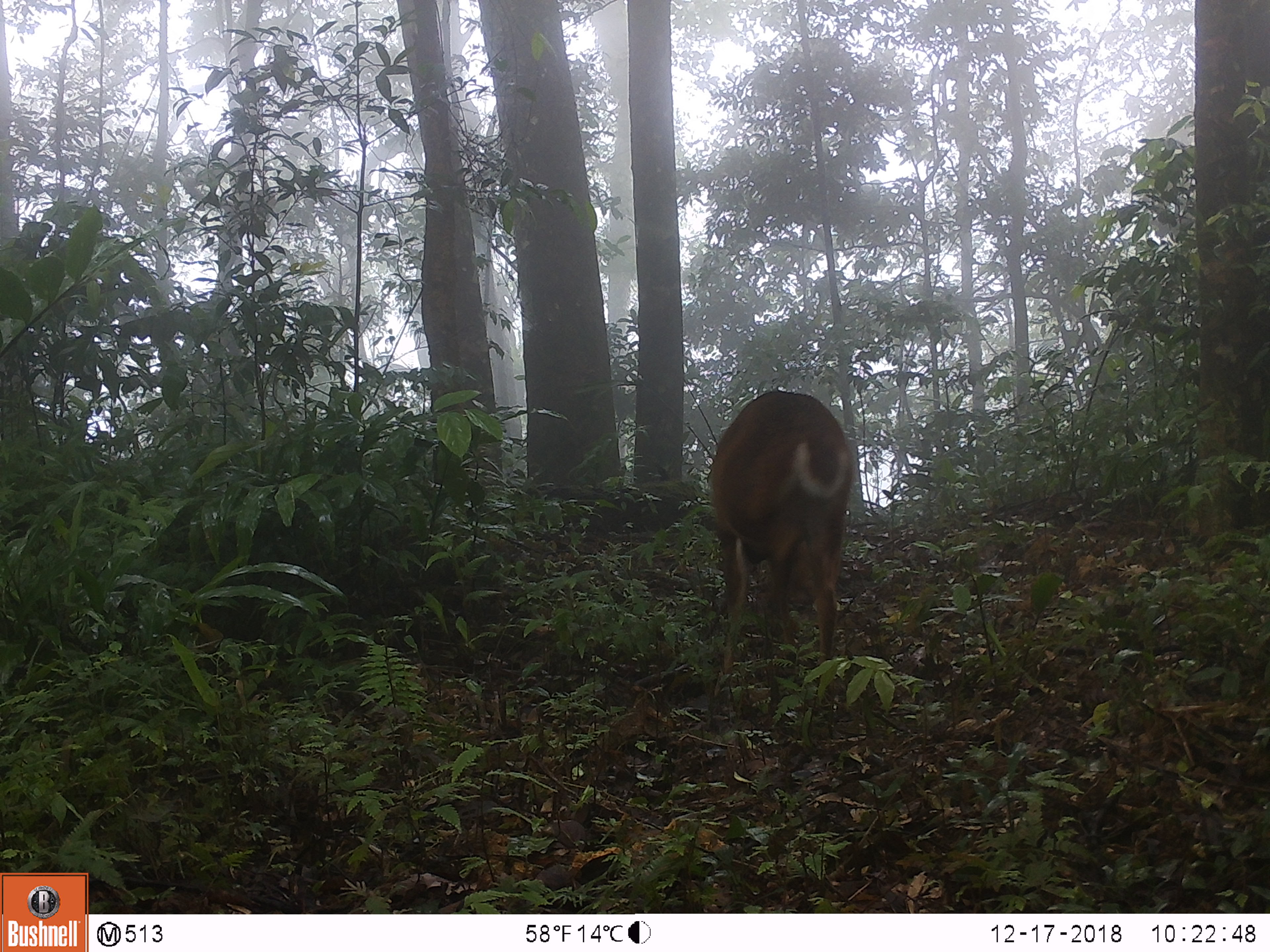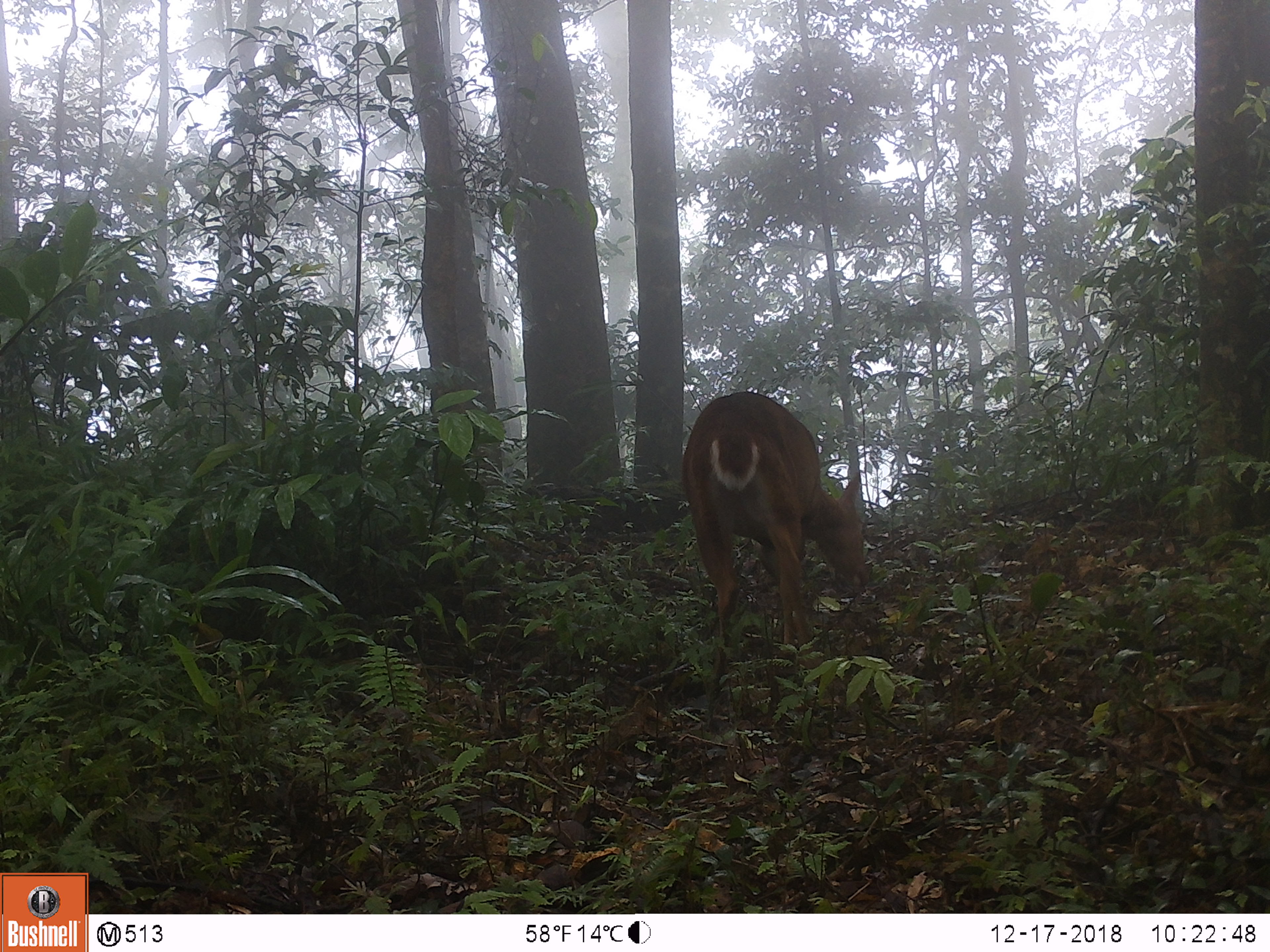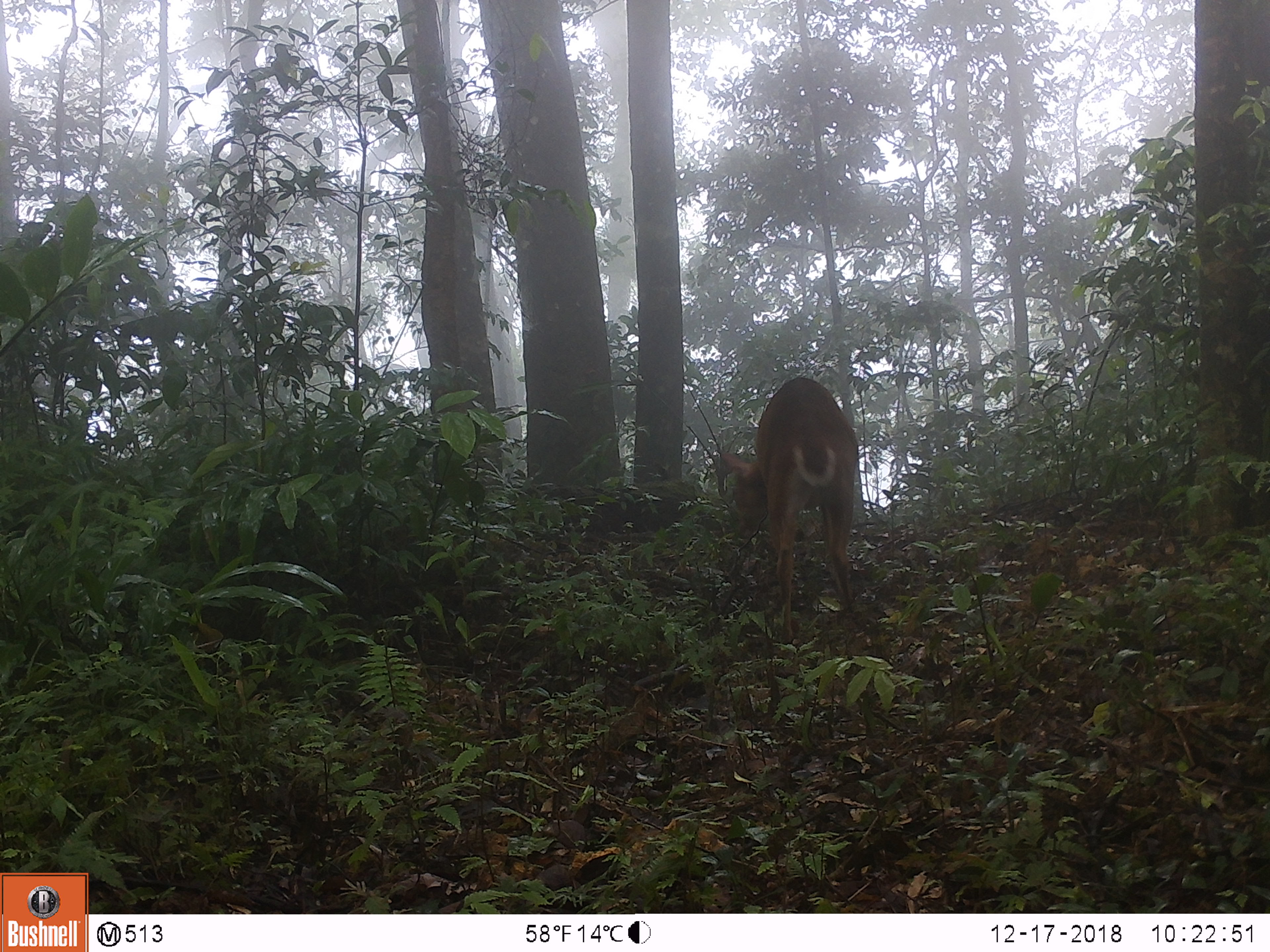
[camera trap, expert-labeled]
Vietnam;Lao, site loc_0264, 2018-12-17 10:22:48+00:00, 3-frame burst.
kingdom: Animalia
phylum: Chordata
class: Mammalia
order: Artiodactyla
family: Cervidae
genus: Muntiacus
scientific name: Muntiacus vuquangensis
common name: large-antlered muntjac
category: large antlered muntjac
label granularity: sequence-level